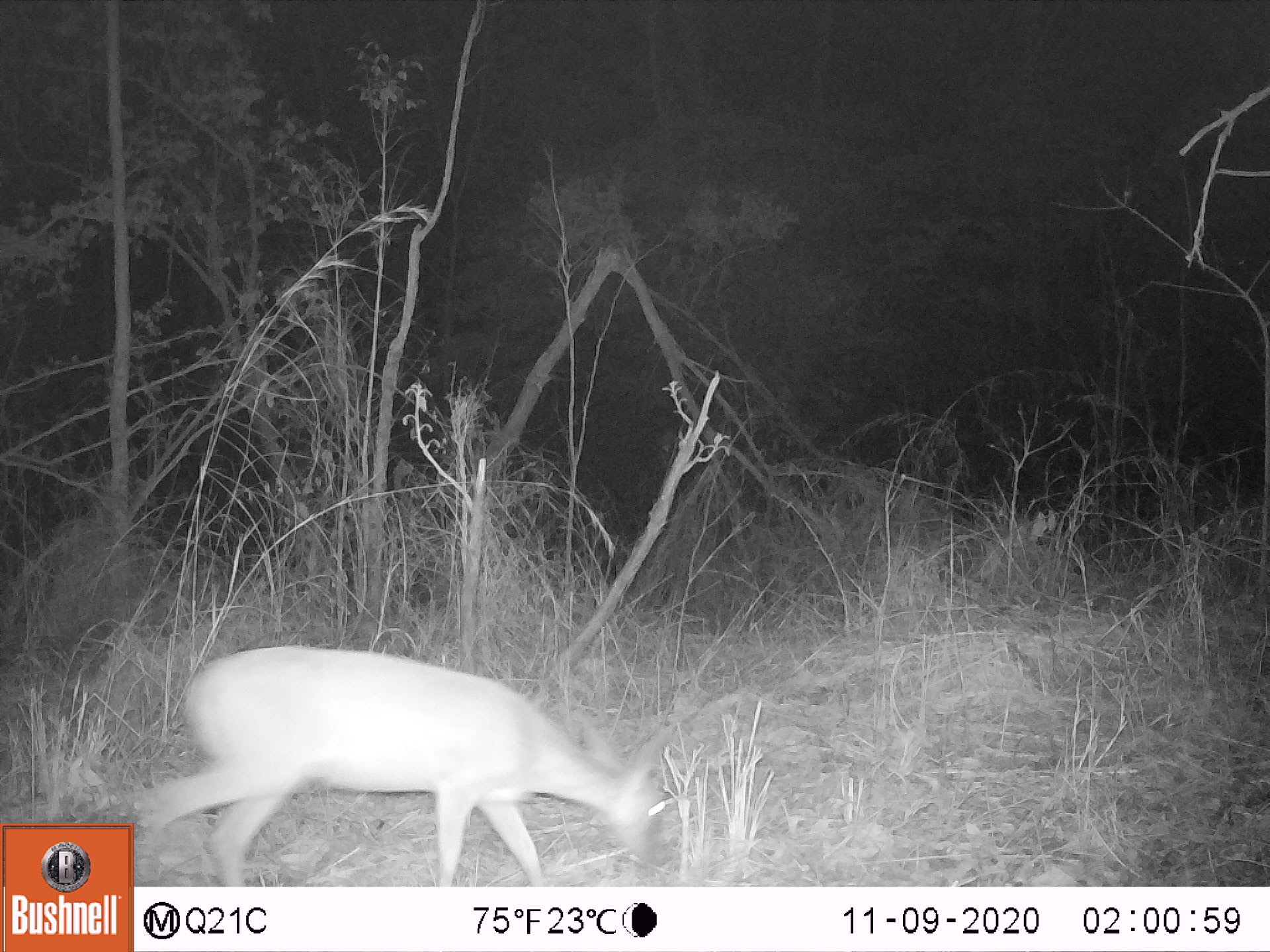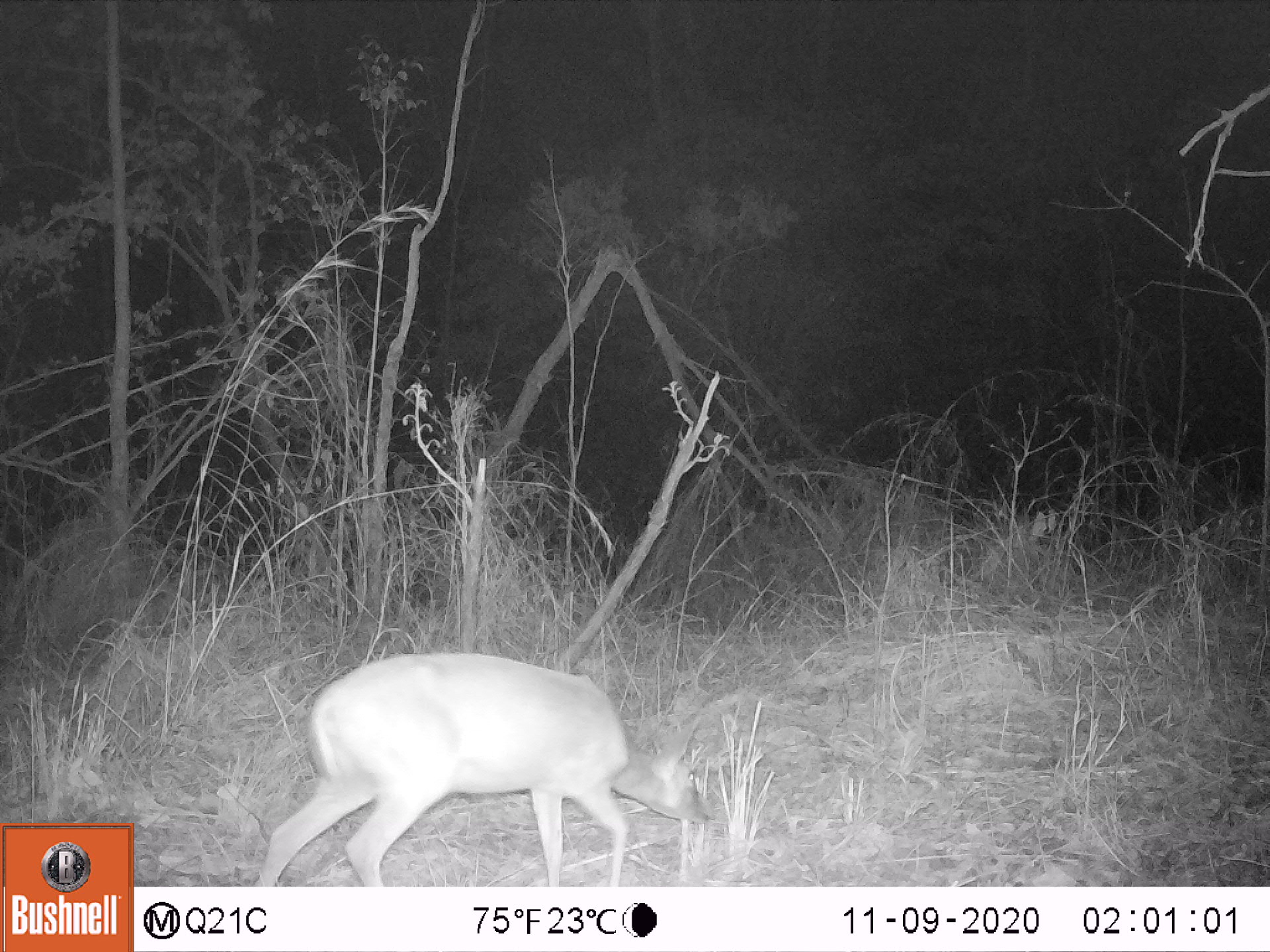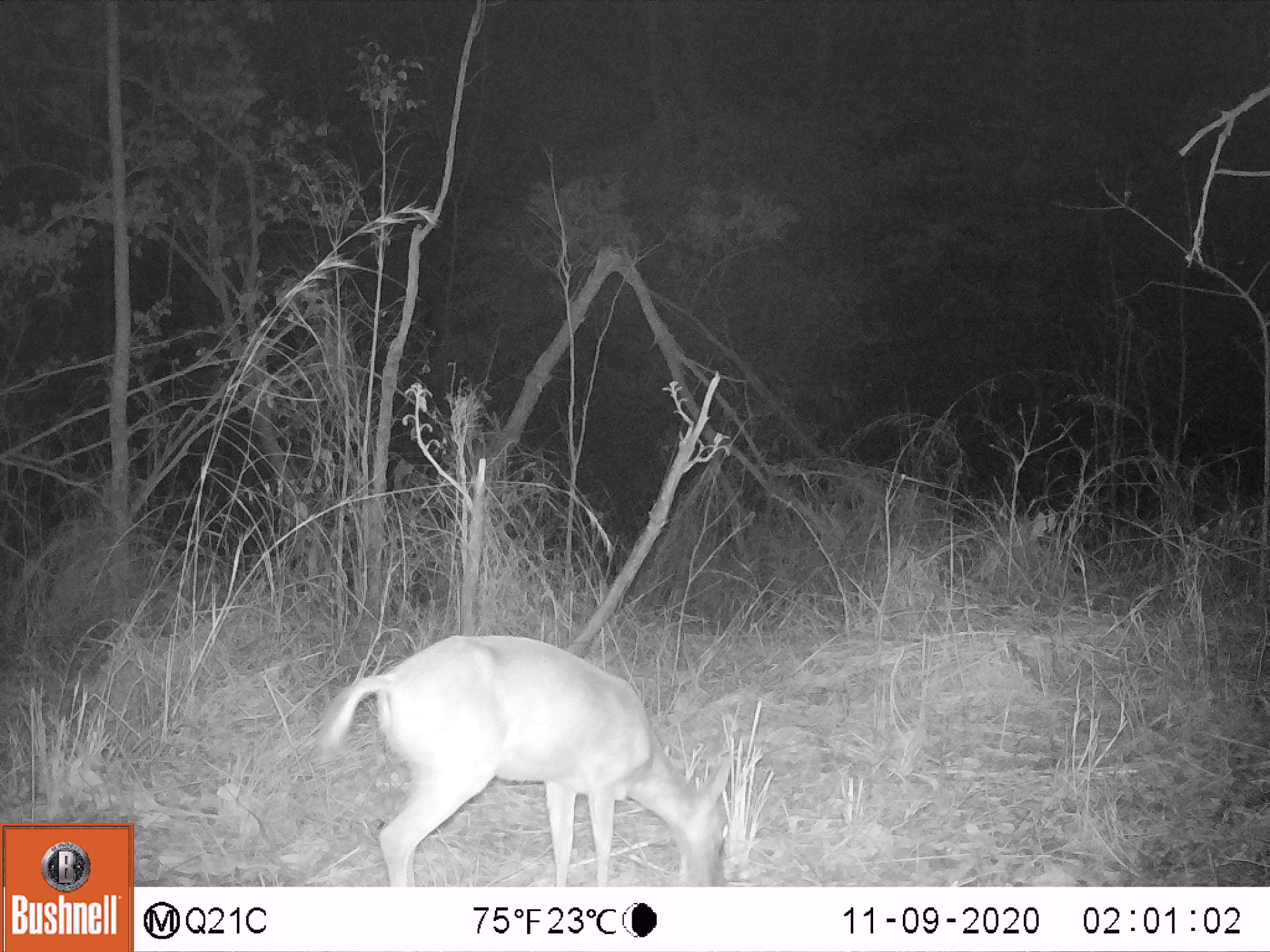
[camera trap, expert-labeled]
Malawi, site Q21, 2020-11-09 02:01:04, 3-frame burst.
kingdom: Animalia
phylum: Chordata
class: Mammalia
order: Artiodactyla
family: Bovidae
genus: Sylvicapra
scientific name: Sylvicapra grimmia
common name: common duiker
Common duiker (Sylvicapra grimmia), count 1.